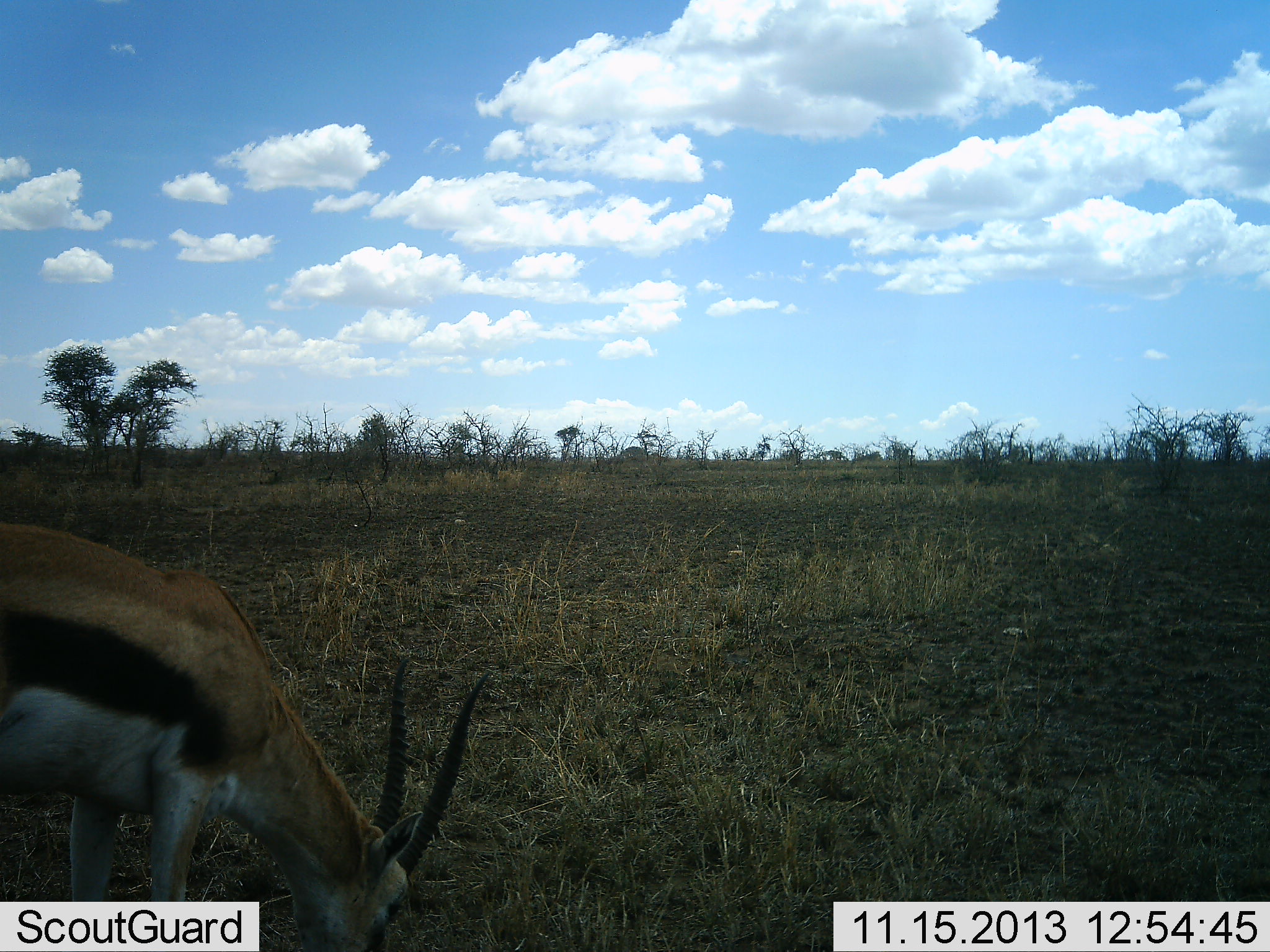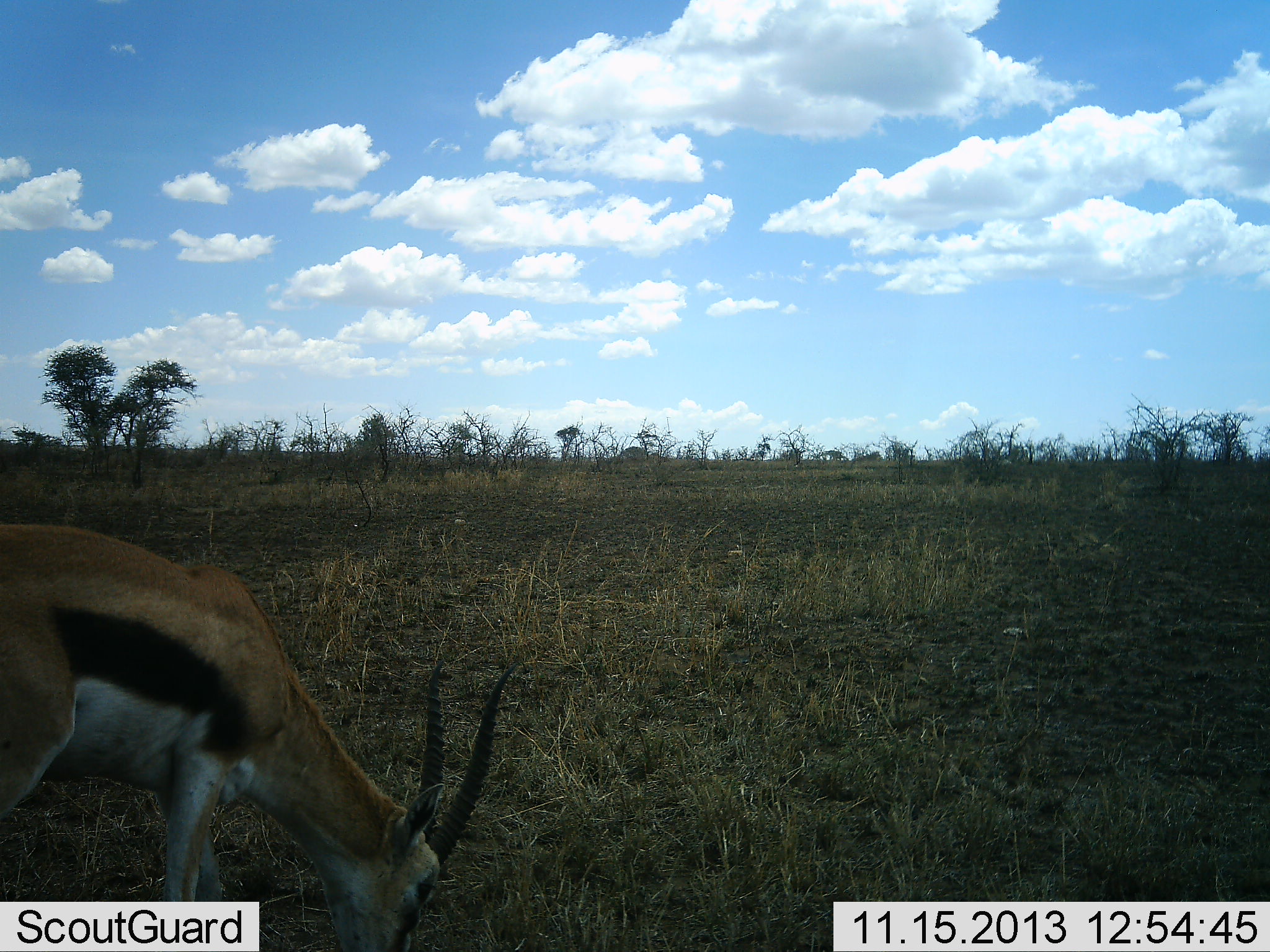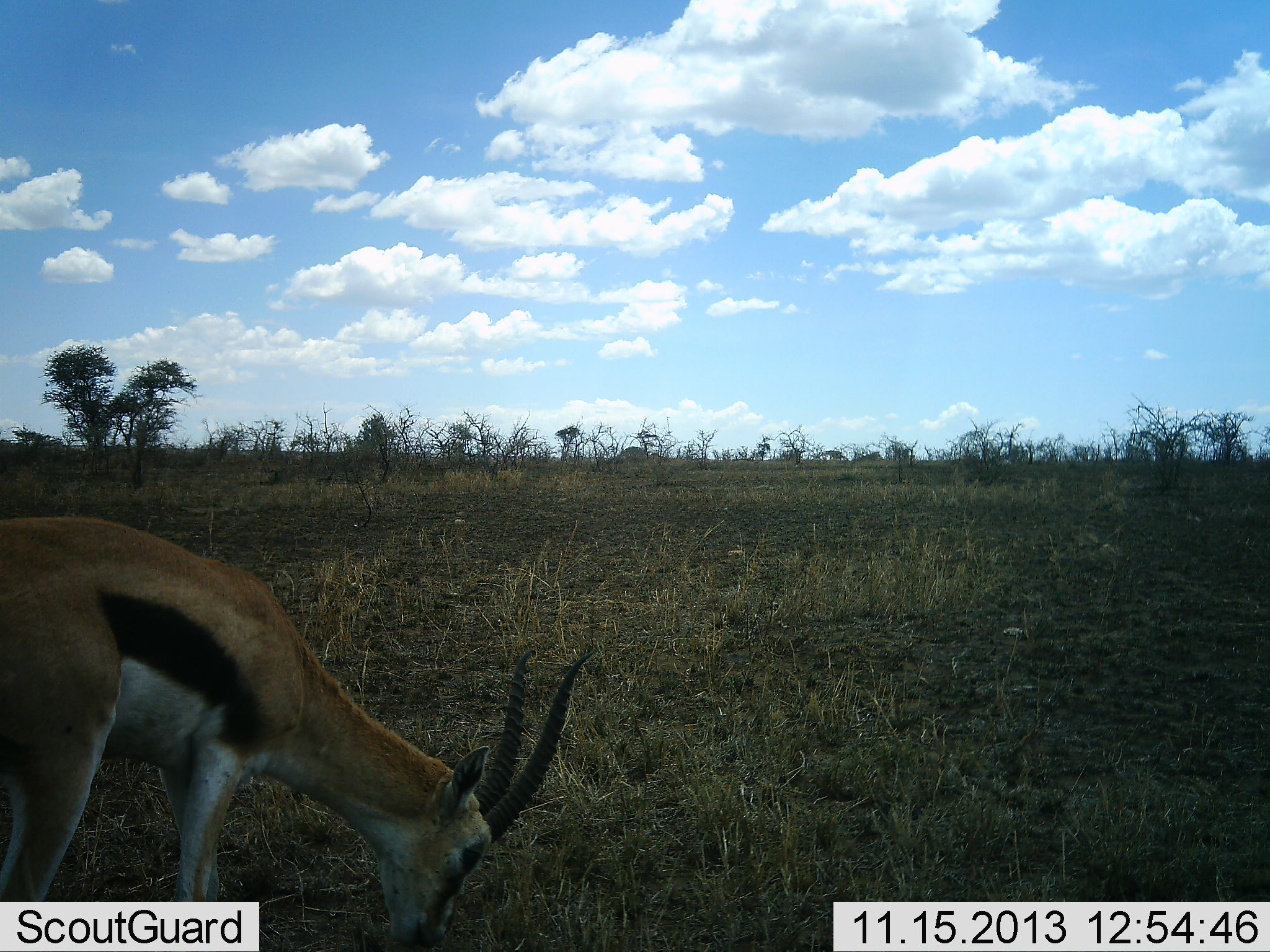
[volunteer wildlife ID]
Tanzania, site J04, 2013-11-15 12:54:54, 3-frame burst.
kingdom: Animalia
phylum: Chordata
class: Mammalia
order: Artiodactyla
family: Bovidae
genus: Eudorcas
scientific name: Eudorcas thomsonii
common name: thomson's gazelle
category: gazellethomsons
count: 1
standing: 0%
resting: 0%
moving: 0%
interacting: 0%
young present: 0%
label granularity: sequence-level